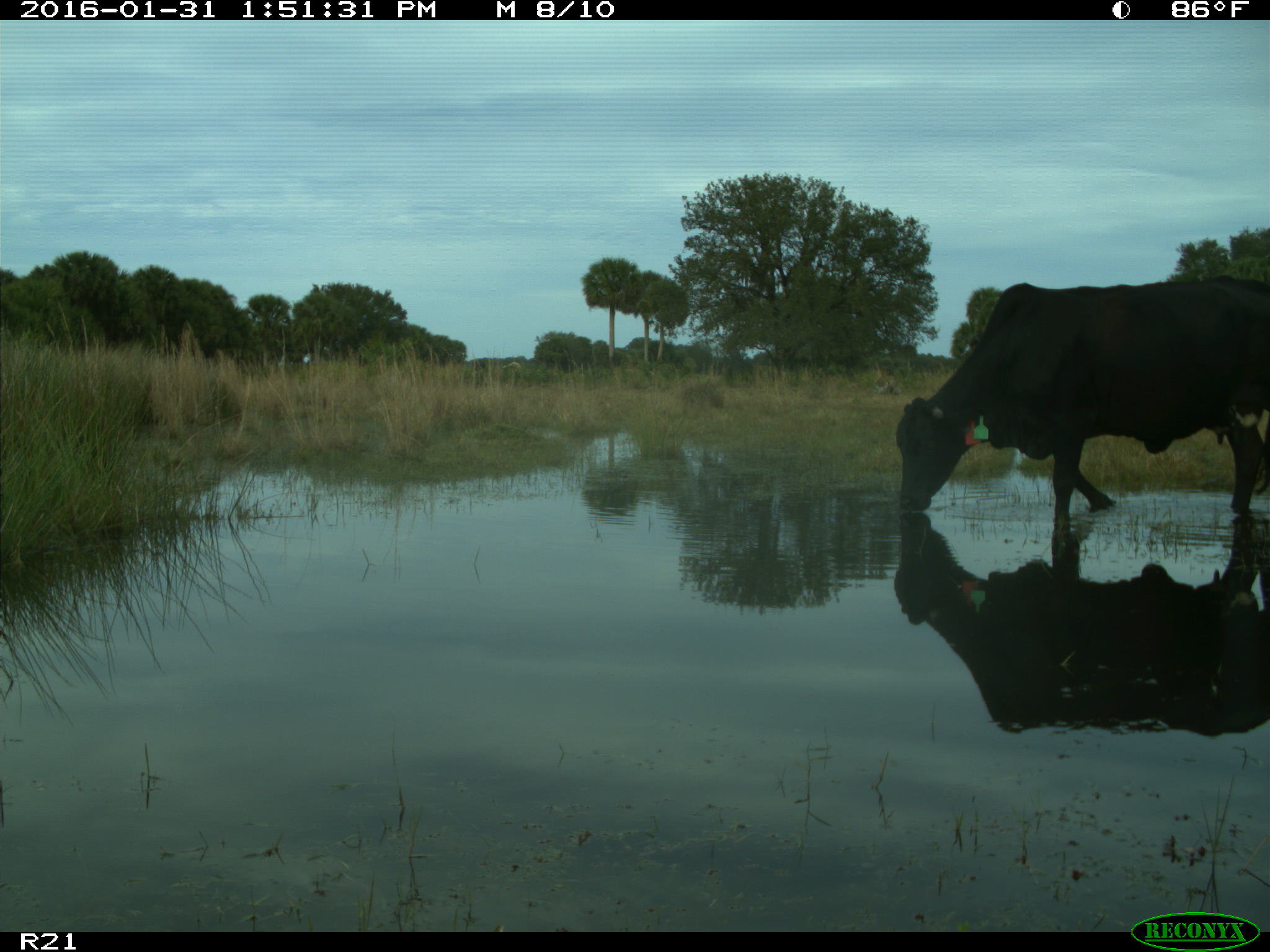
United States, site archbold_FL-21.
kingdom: Animalia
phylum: Chordata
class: Mammalia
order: Artiodactyla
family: Bovidae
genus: Bos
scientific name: Bos taurus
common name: domestic cow